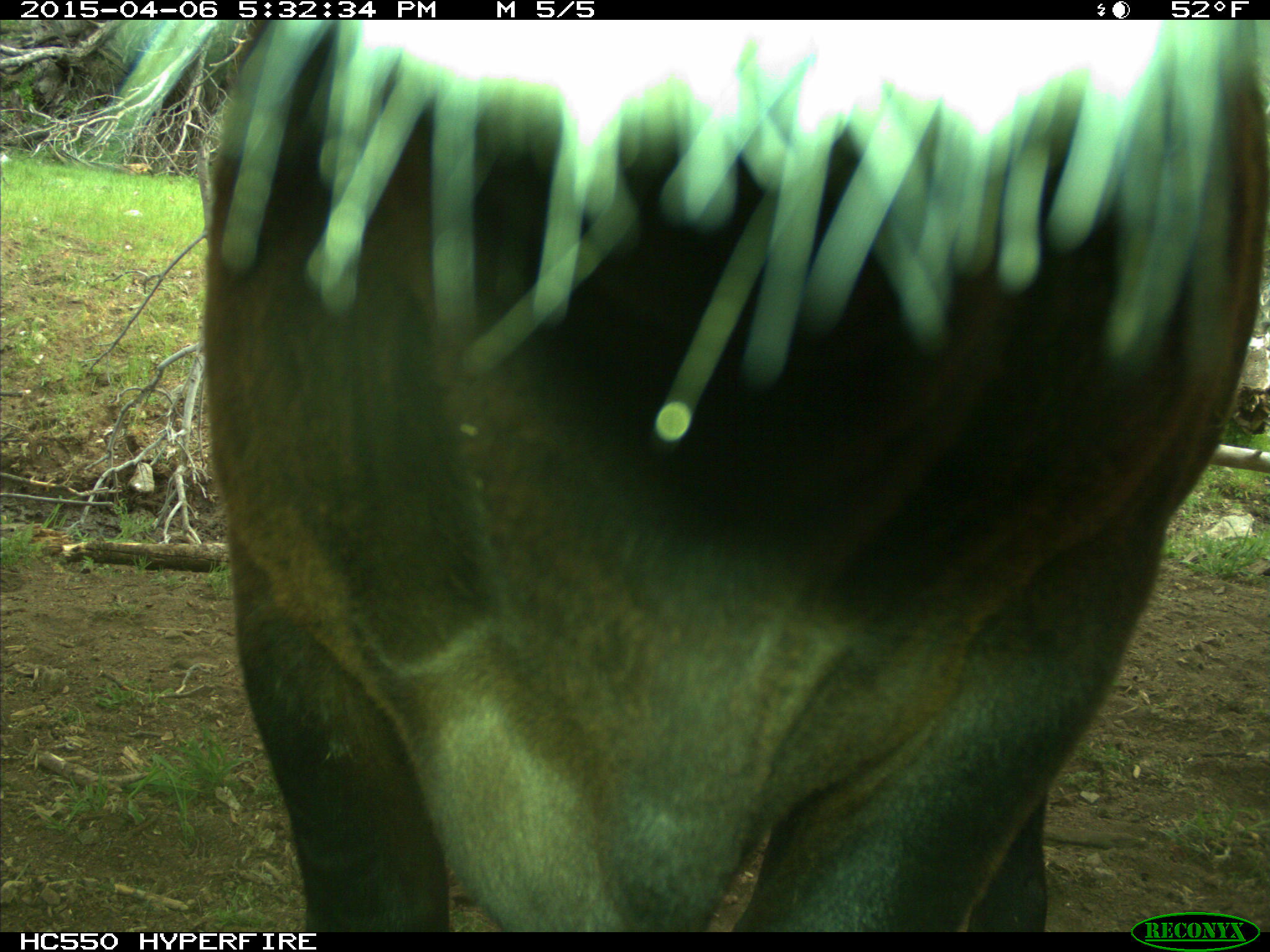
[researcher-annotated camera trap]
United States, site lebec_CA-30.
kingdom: Animalia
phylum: Chordata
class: Mammalia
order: Artiodactyla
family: Bovidae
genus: Bos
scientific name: Bos taurus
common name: domestic cow